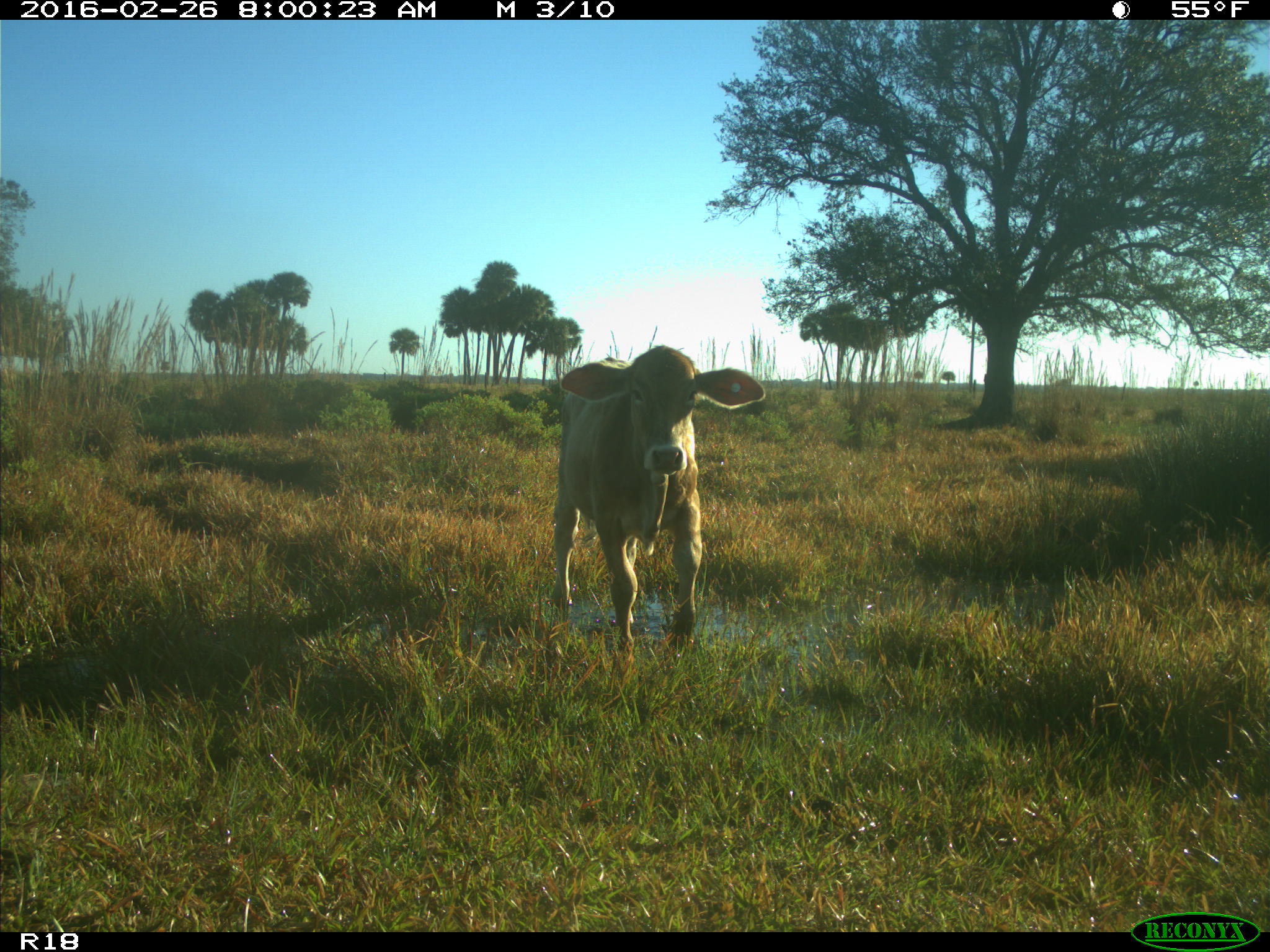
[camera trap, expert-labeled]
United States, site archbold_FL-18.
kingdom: Animalia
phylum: Chordata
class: Mammalia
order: Artiodactyla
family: Bovidae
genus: Bos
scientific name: Bos taurus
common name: domestic cow